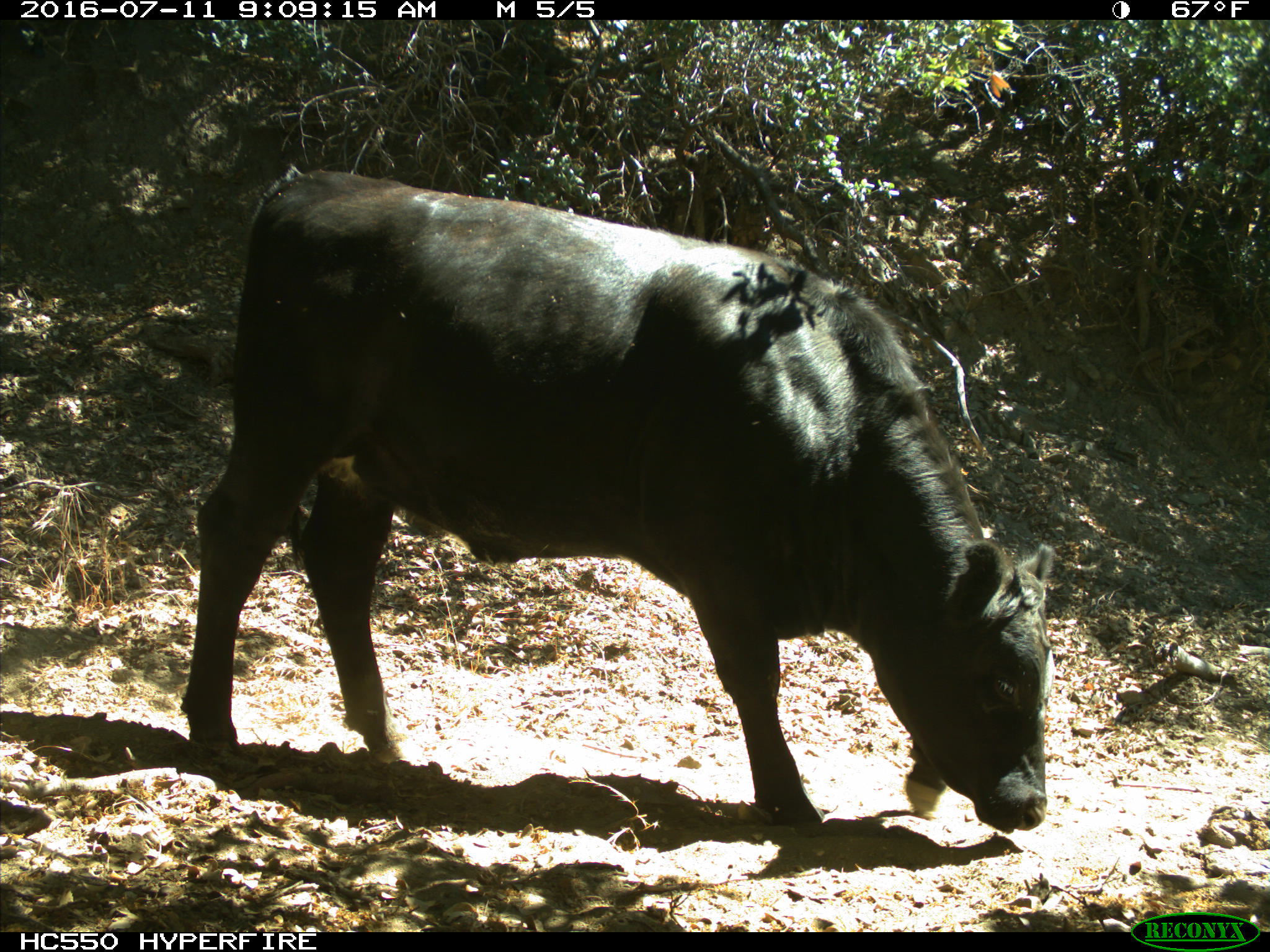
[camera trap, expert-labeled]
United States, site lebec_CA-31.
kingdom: Animalia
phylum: Chordata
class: Mammalia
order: Artiodactyla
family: Bovidae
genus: Bos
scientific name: Bos taurus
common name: domestic cow